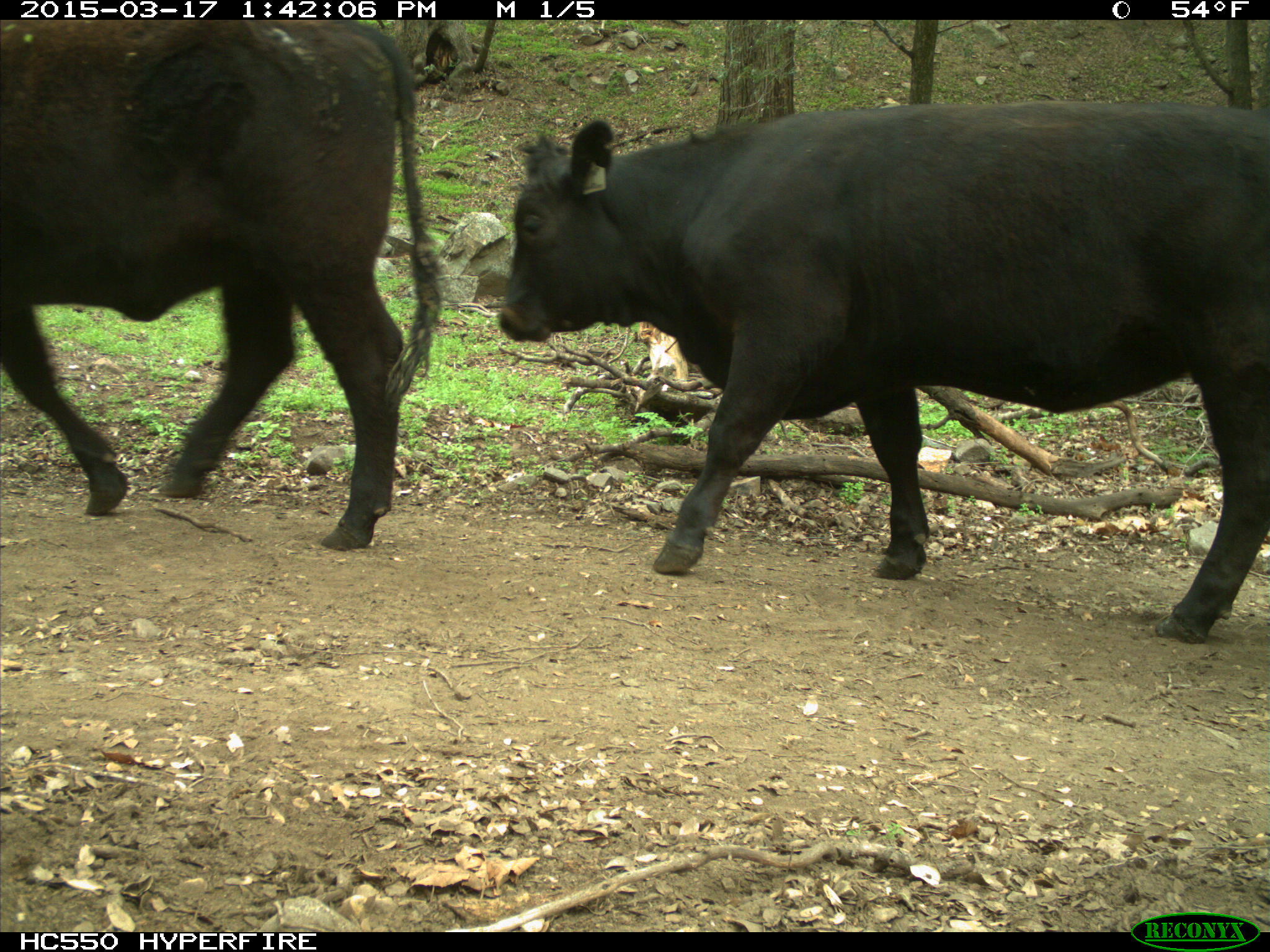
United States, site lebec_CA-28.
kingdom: Animalia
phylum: Chordata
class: Mammalia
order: Artiodactyla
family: Bovidae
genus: Bos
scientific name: Bos taurus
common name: domestic cow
Bos taurus (domestic cow).